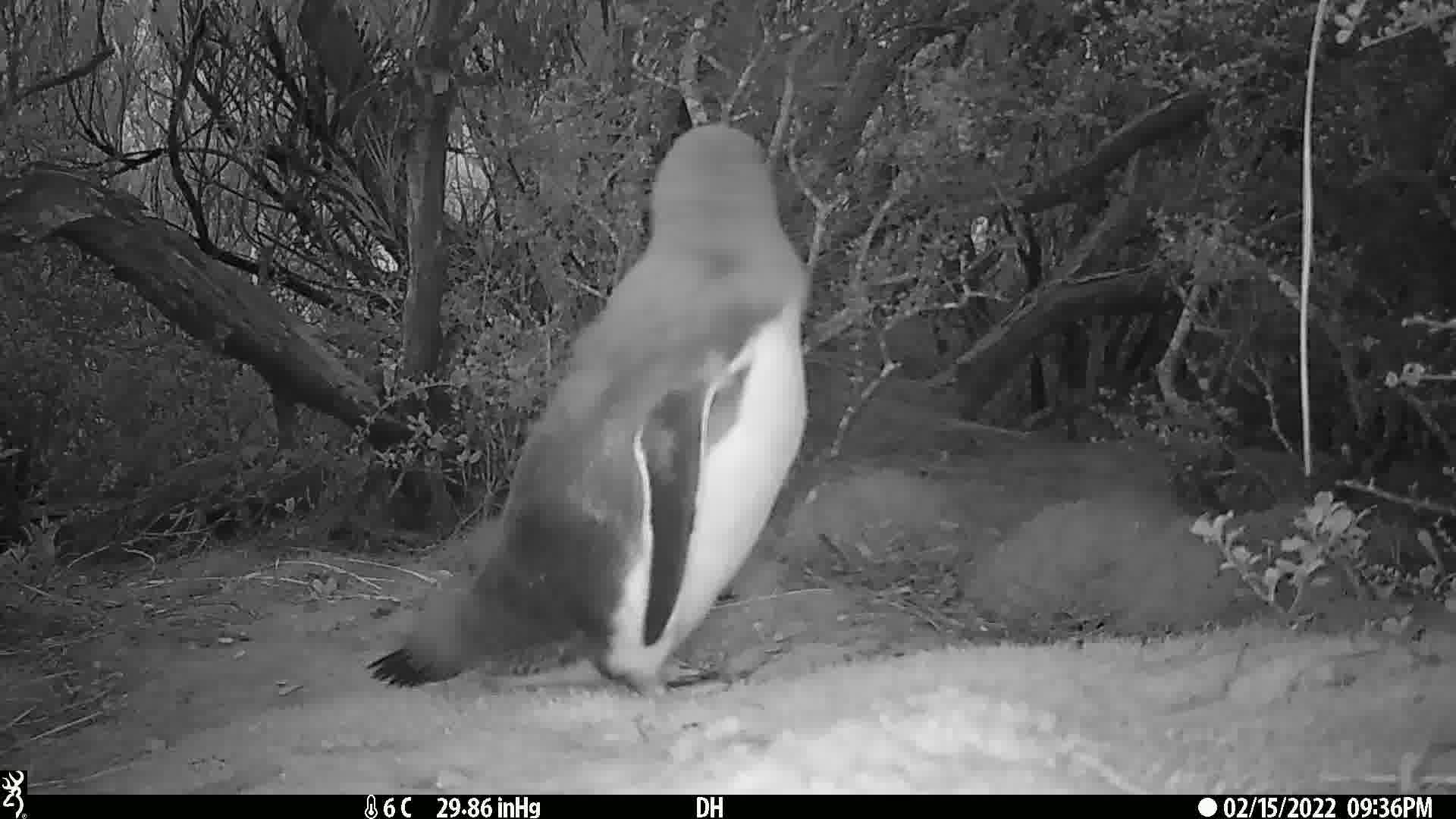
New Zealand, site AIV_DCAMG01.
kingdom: Animalia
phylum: Chordata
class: Aves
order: Sphenisciformes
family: Spheniscidae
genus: Megadyptes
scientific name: Megadyptes antipodes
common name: yellow-eyed penguin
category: yellow eyed penguin